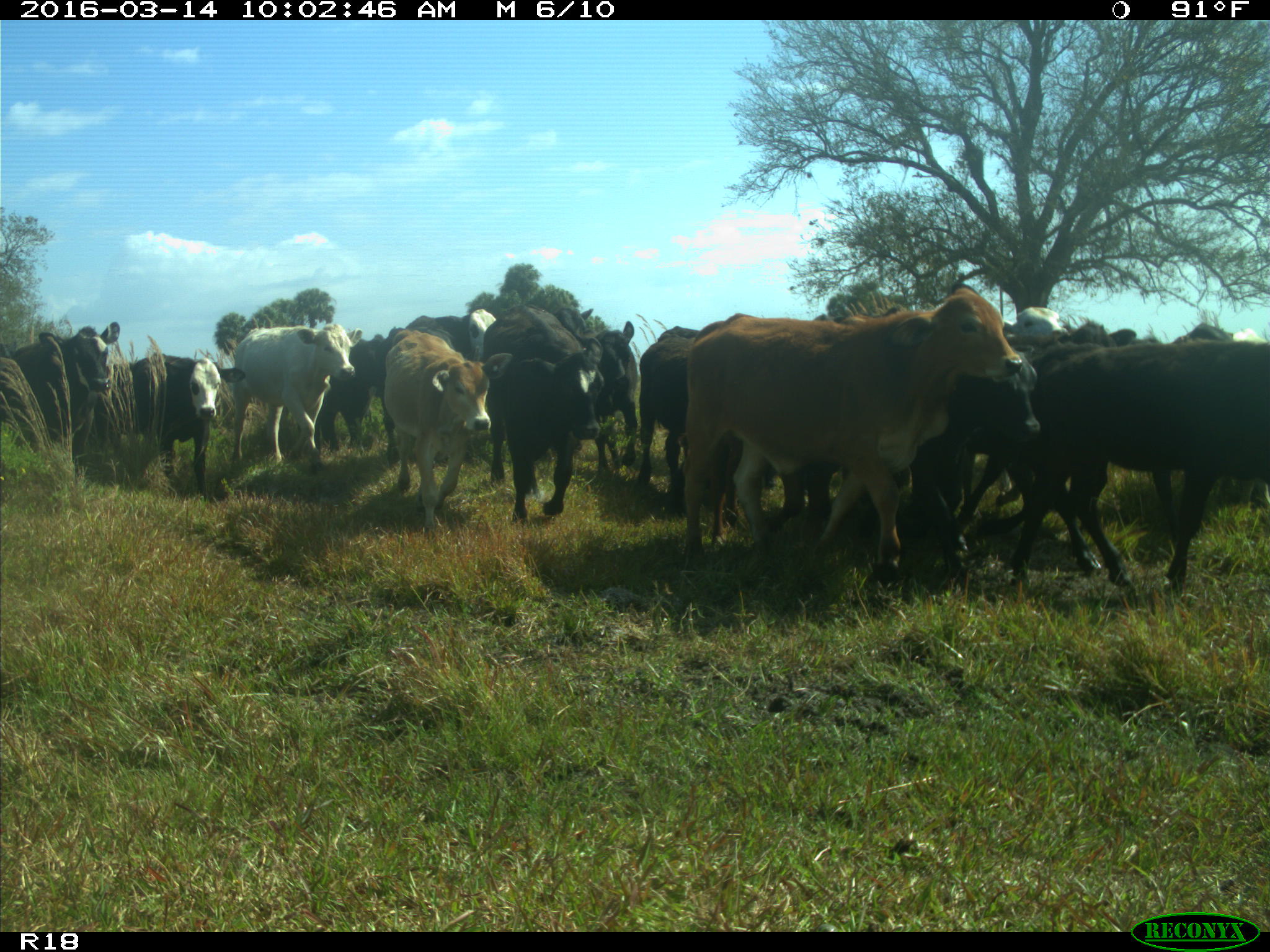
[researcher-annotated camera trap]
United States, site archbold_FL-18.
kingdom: Animalia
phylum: Chordata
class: Mammalia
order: Artiodactyla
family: Bovidae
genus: Bos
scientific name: Bos taurus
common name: domestic cow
Bos taurus (domestic cow).